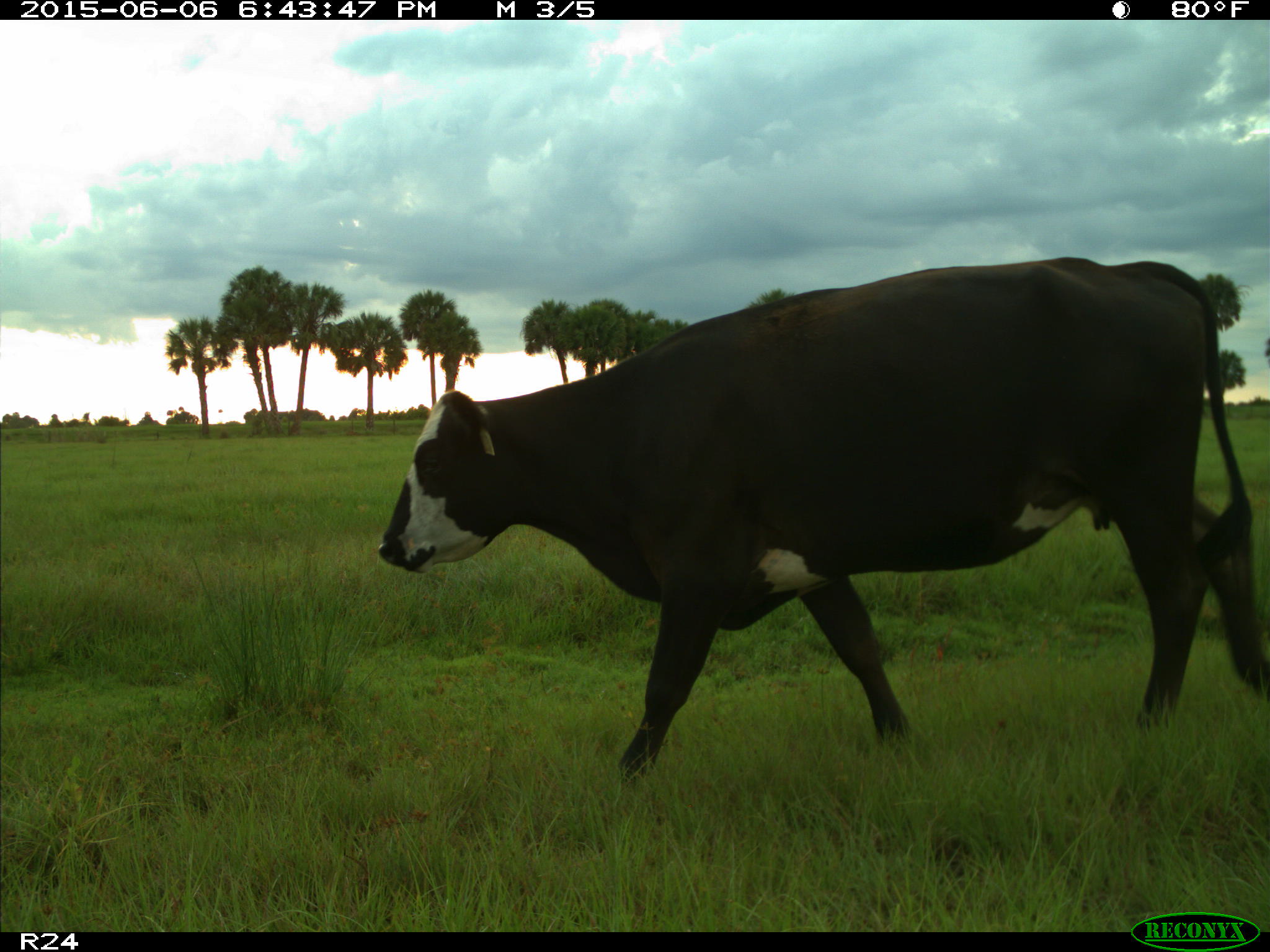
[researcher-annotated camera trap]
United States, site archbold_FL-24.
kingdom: Animalia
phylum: Chordata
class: Mammalia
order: Artiodactyla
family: Bovidae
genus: Bos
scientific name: Bos taurus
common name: domestic cow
Bos taurus (domestic cow).